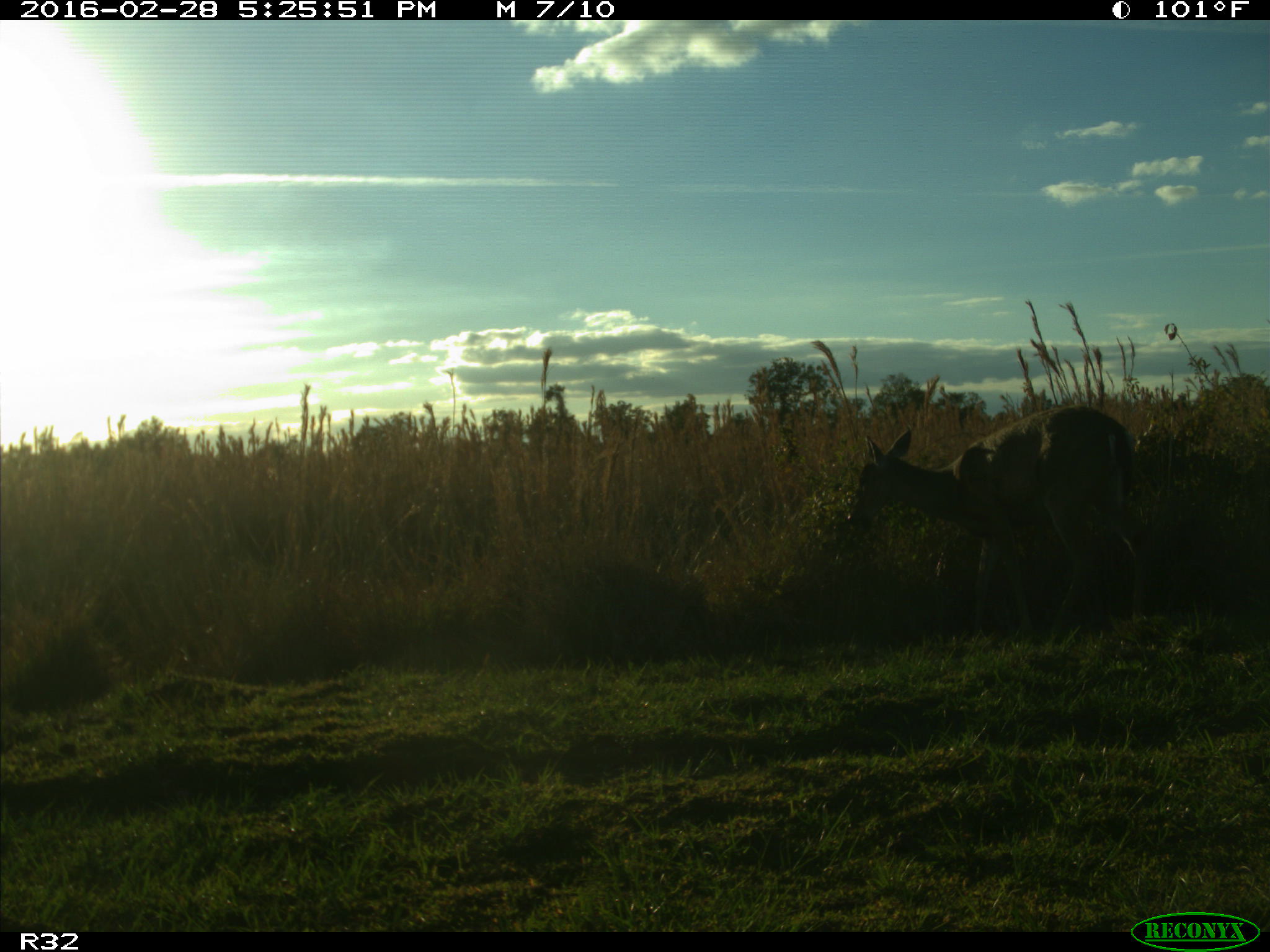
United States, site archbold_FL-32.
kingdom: Animalia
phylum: Chordata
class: Mammalia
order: Artiodactyla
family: Cervidae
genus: Odocoileus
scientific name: Odocoileus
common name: deer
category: unidentified deer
Unidentified deer (deer) (Odocoileus).